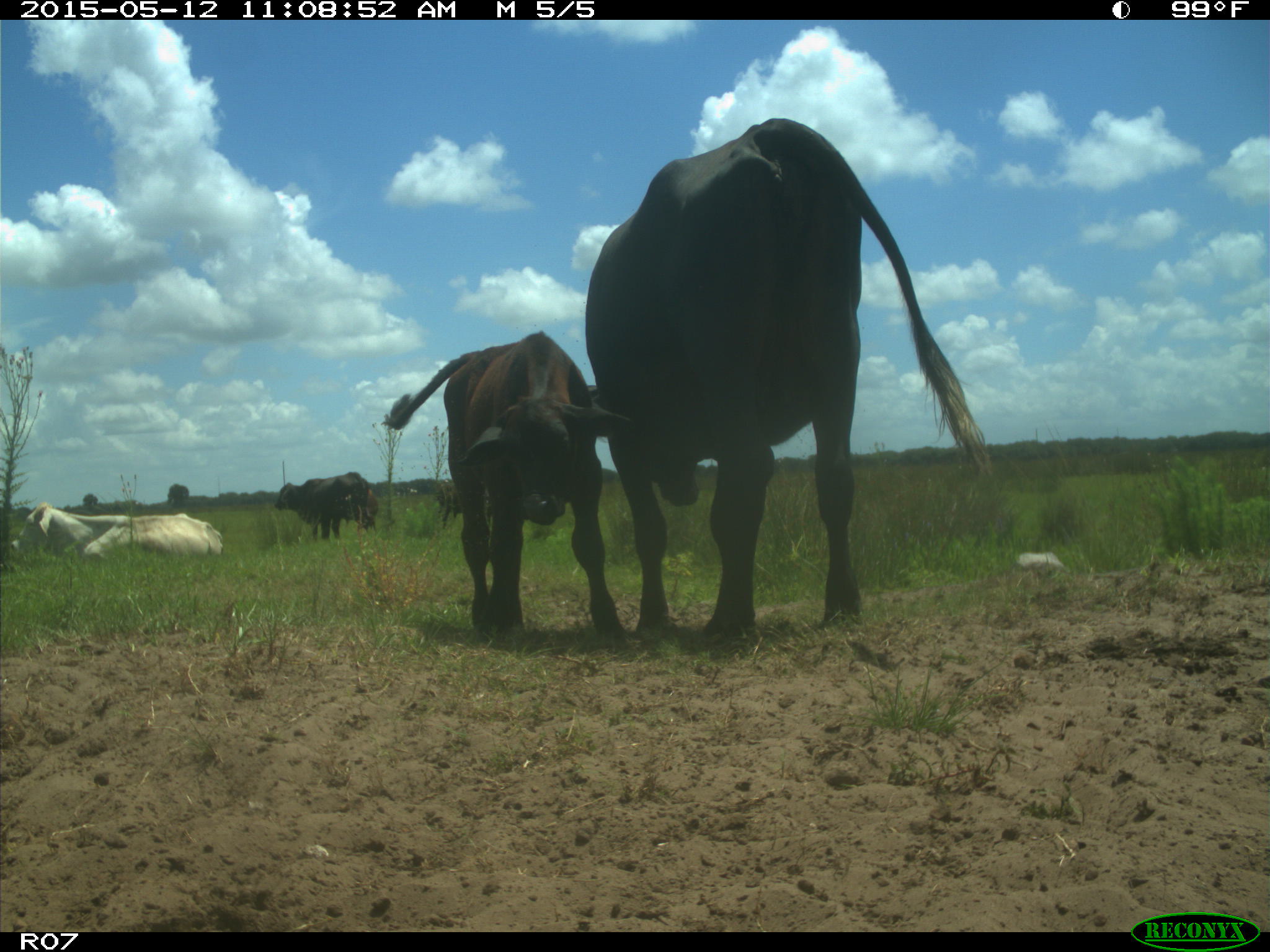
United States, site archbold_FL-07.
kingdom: Animalia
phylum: Chordata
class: Mammalia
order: Artiodactyla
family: Bovidae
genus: Bos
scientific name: Bos taurus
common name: domestic cow